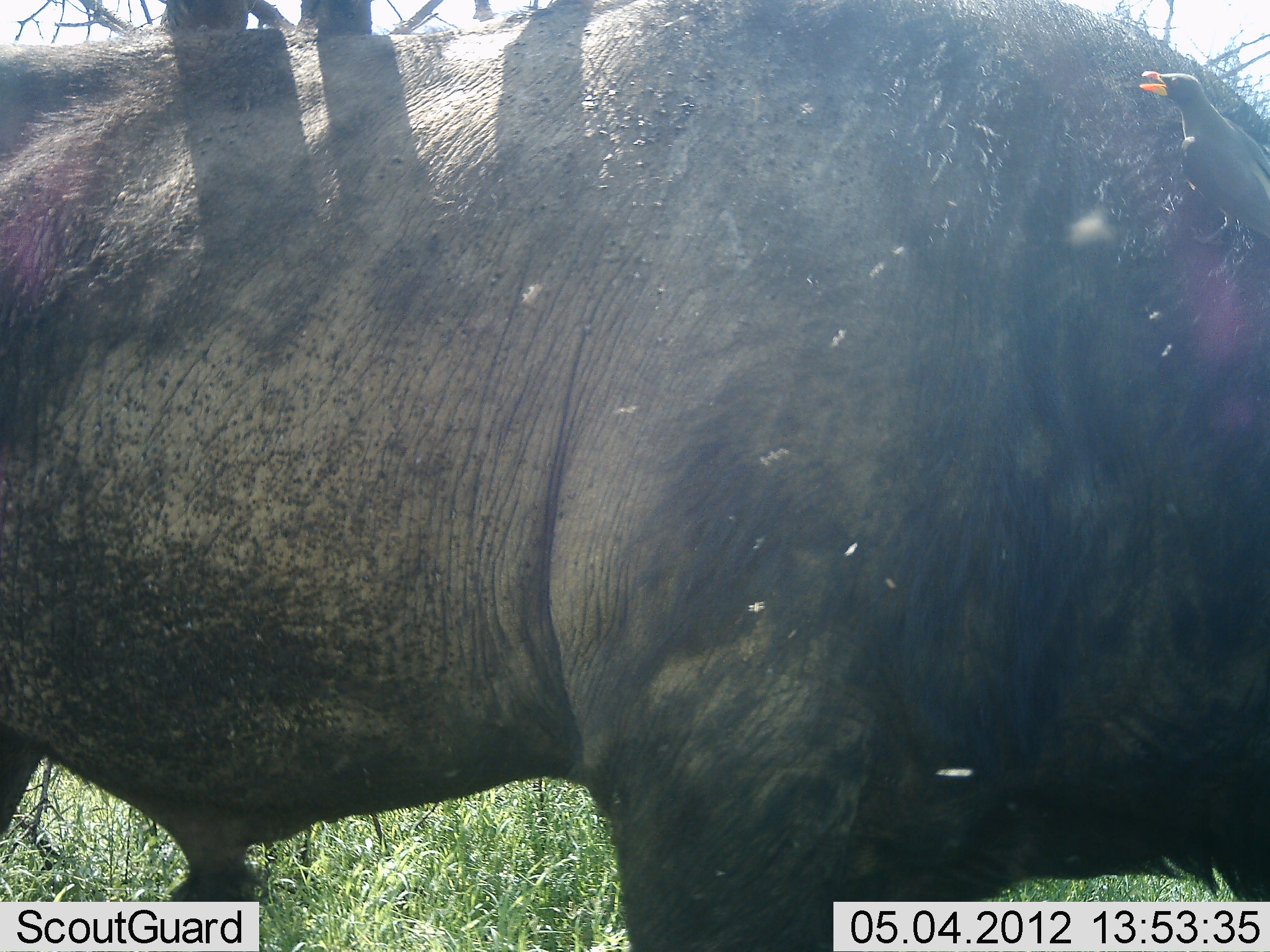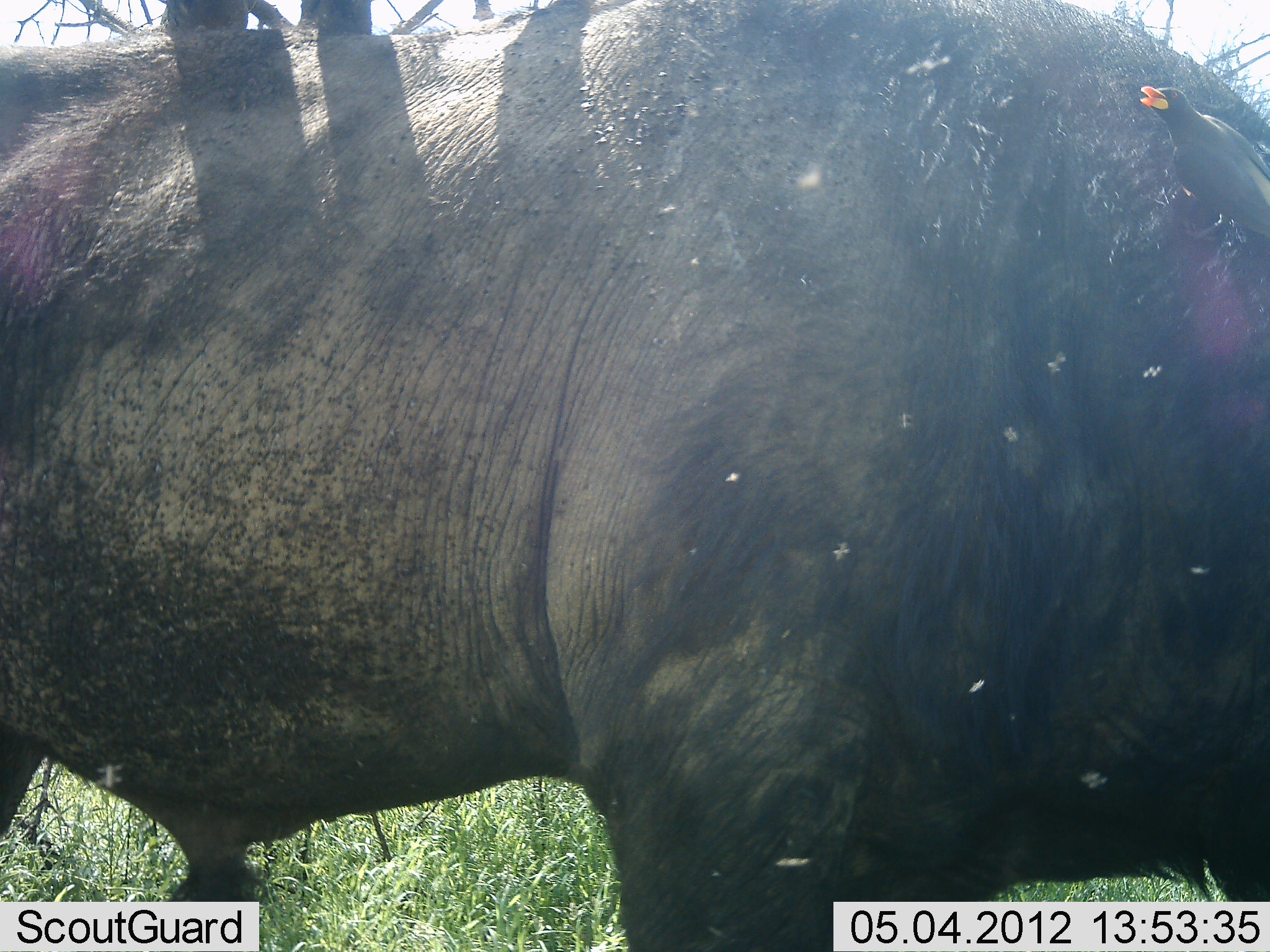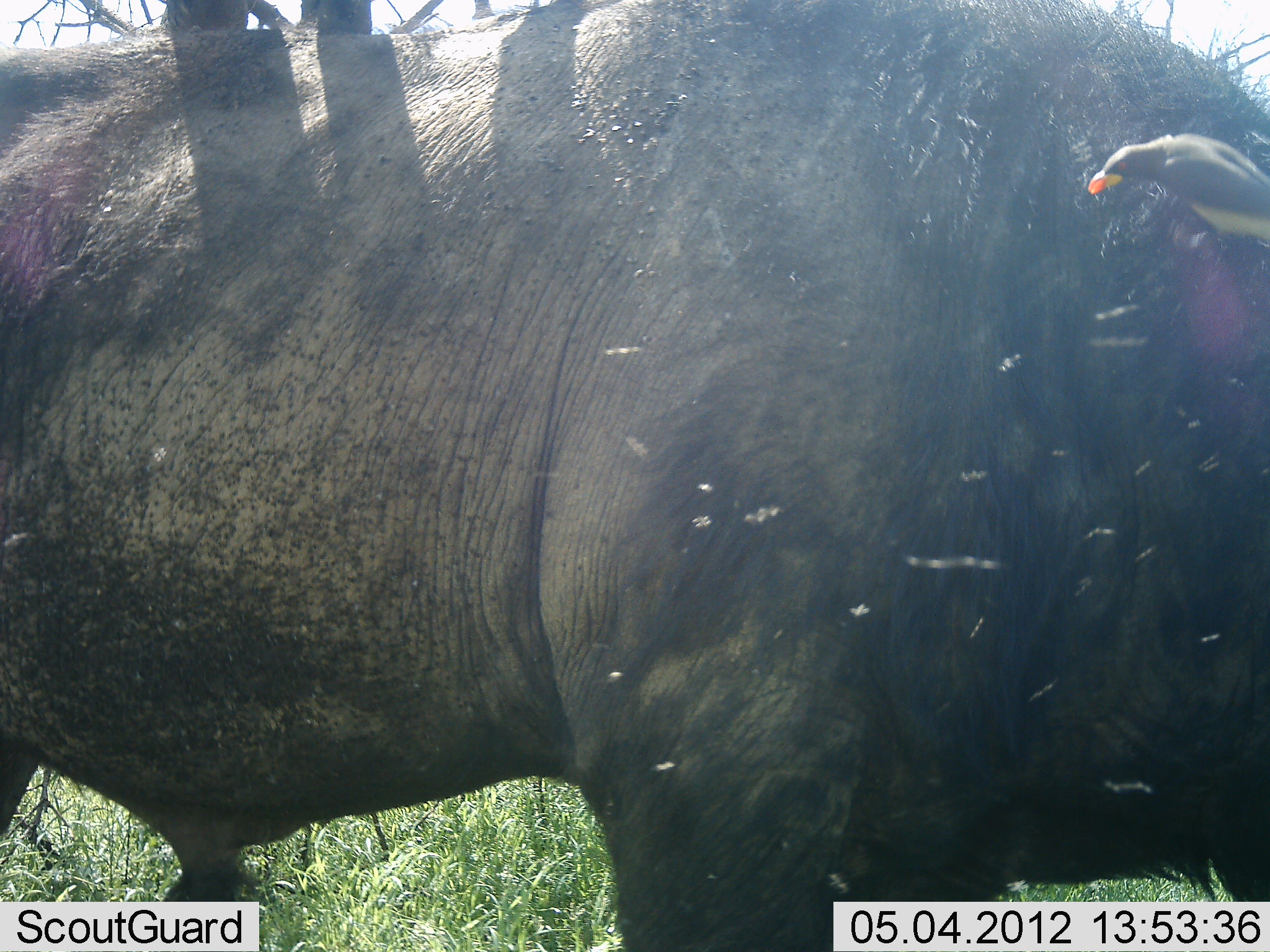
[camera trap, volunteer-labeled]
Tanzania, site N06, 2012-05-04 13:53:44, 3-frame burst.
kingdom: Animalia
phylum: Chordata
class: Mammalia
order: Artiodactyla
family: Bovidae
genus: Syncerus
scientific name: Syncerus caffer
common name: cape buffalo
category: buffalo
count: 1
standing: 92%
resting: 0%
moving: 0%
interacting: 0%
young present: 0%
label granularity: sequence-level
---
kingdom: Animalia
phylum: Chordata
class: Aves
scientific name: Aves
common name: bird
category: otherbird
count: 1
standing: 26%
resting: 9%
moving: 13%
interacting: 26%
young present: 0%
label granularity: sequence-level